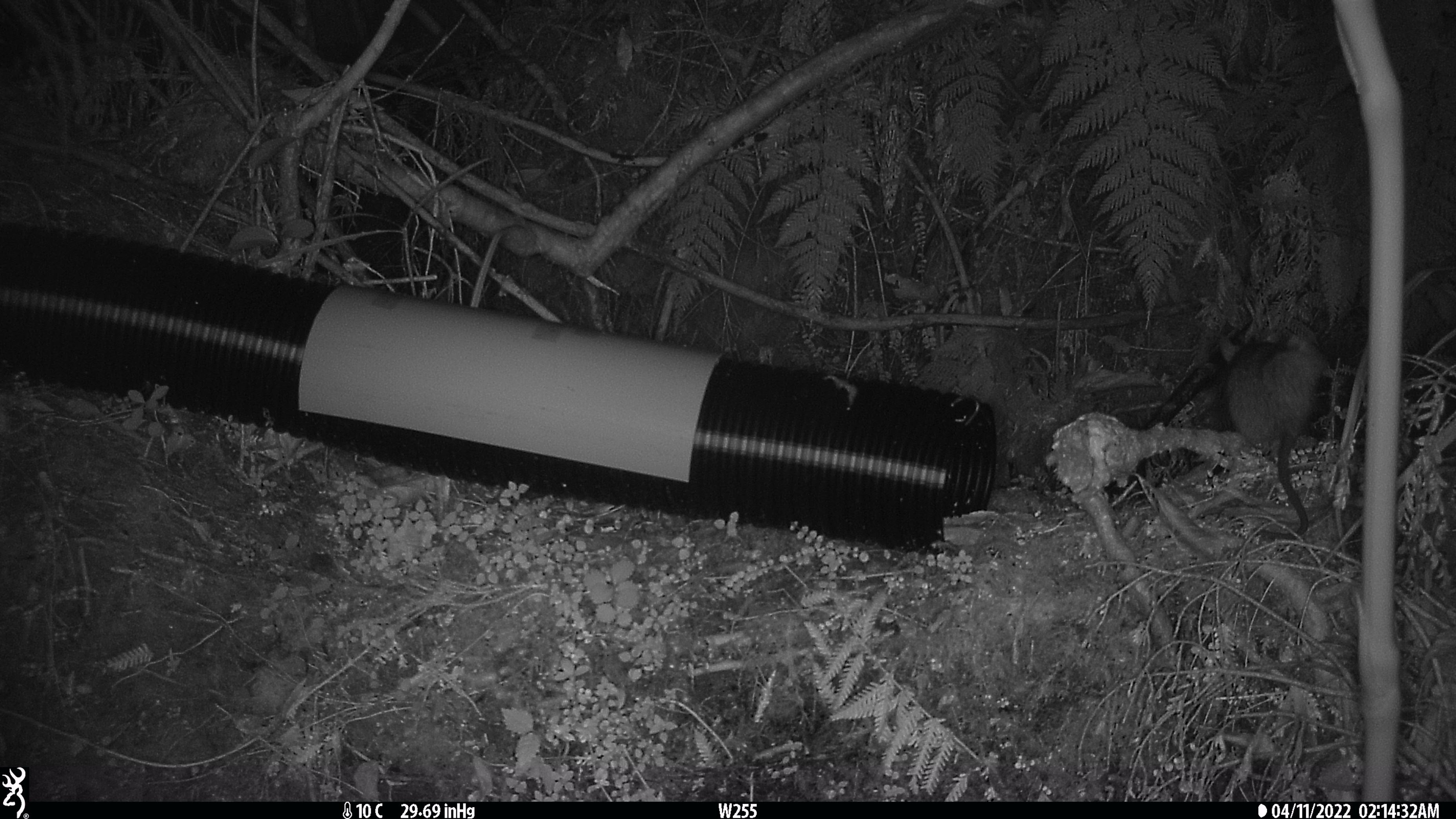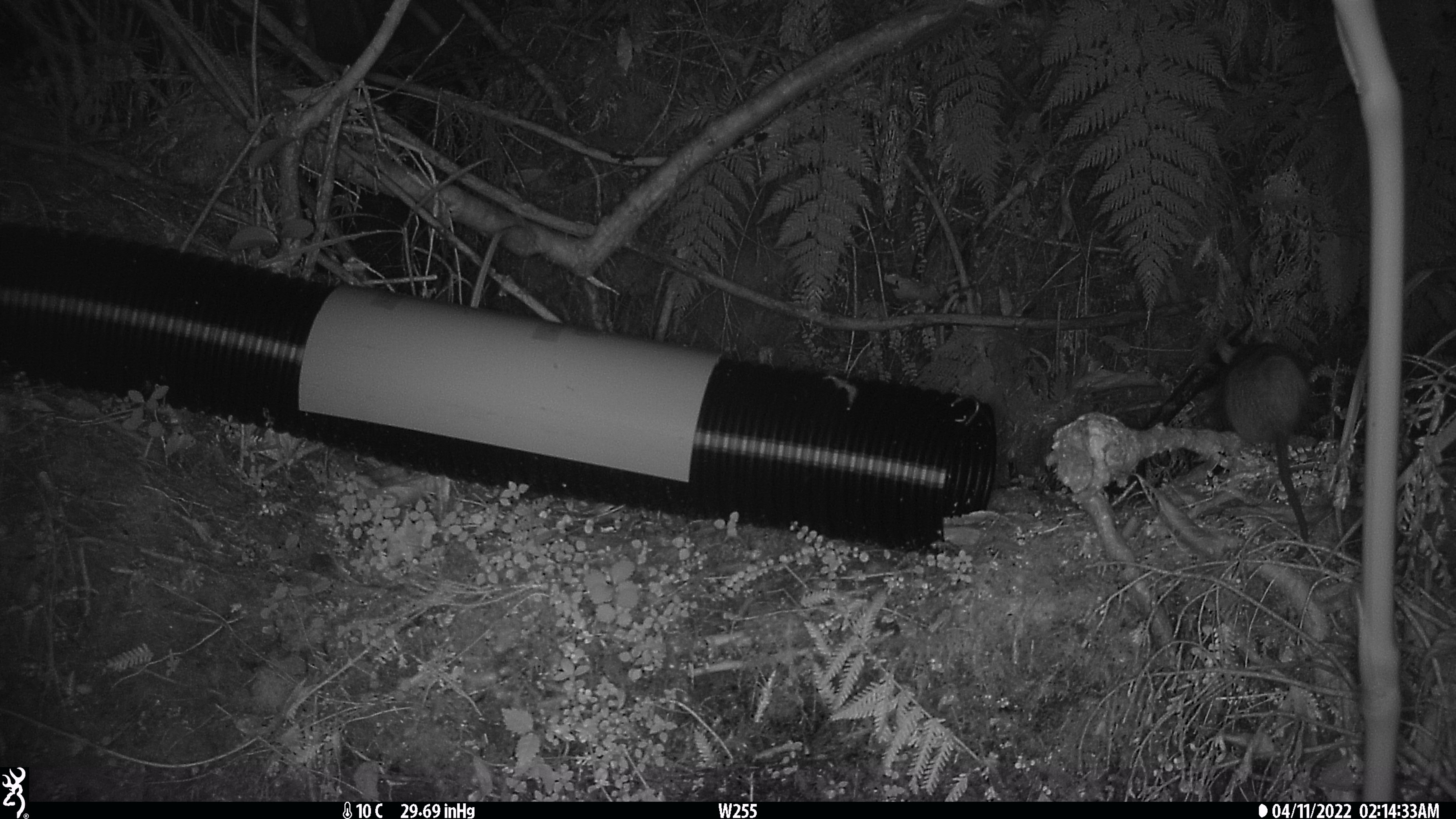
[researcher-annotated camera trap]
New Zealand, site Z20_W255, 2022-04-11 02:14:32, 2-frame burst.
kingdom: Animalia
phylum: Chordata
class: Mammalia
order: Rodentia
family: Muridae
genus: Rattus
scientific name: Rattus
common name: rat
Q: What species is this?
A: Rat (Rattus).